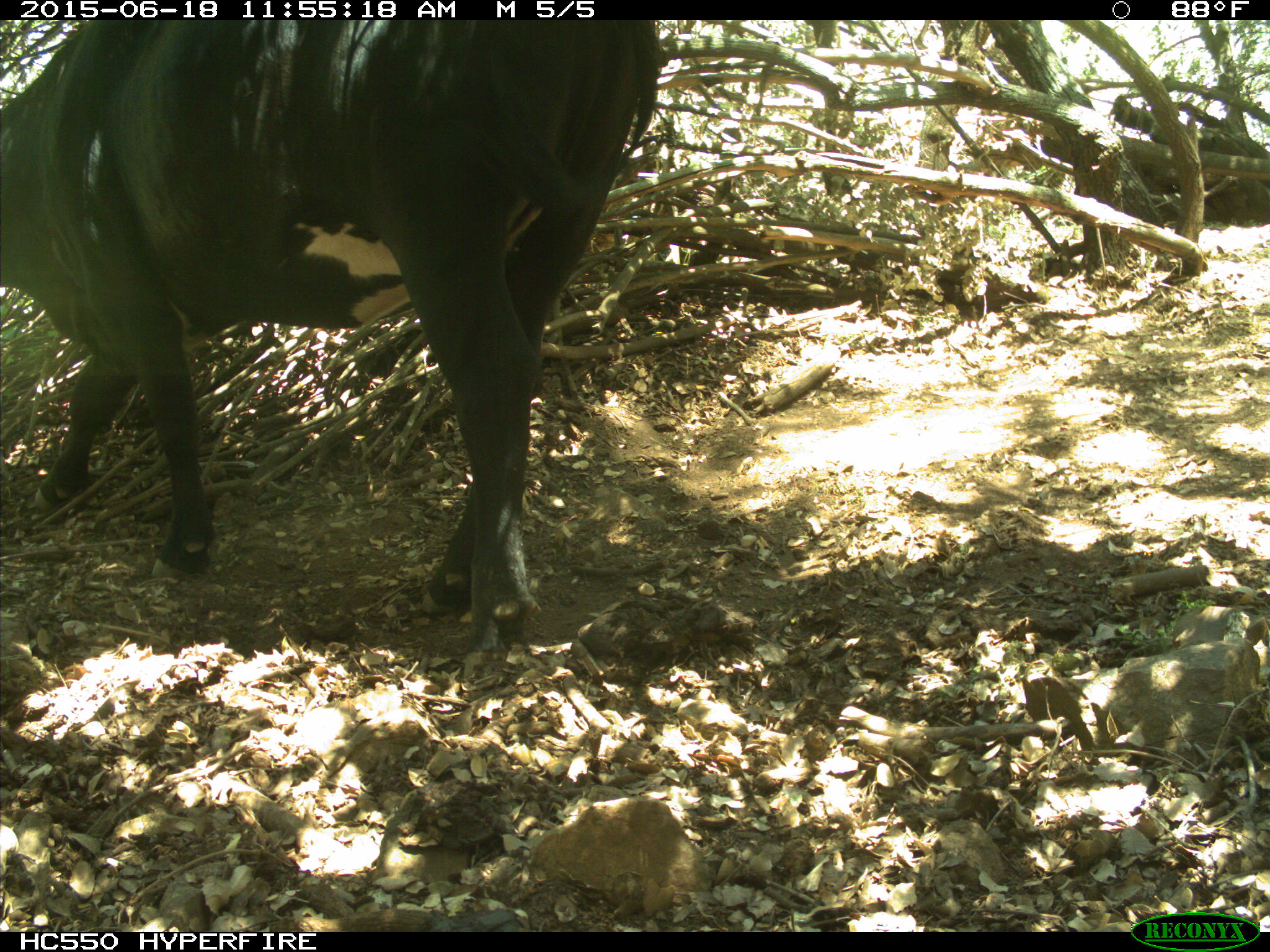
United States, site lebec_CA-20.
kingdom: Animalia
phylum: Chordata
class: Mammalia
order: Artiodactyla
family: Bovidae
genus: Bos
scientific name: Bos taurus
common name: domestic cow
Bos taurus (domestic cow).